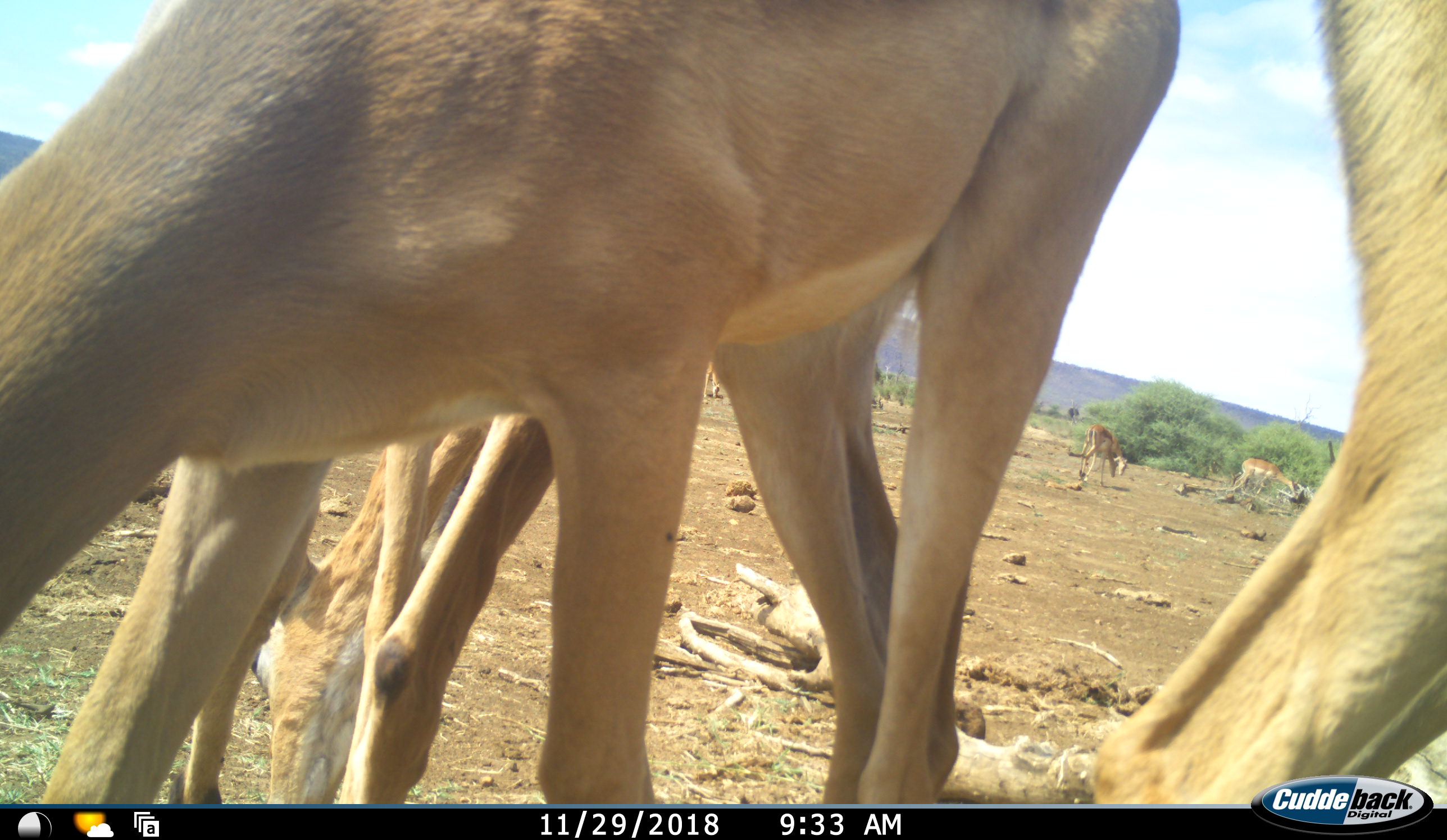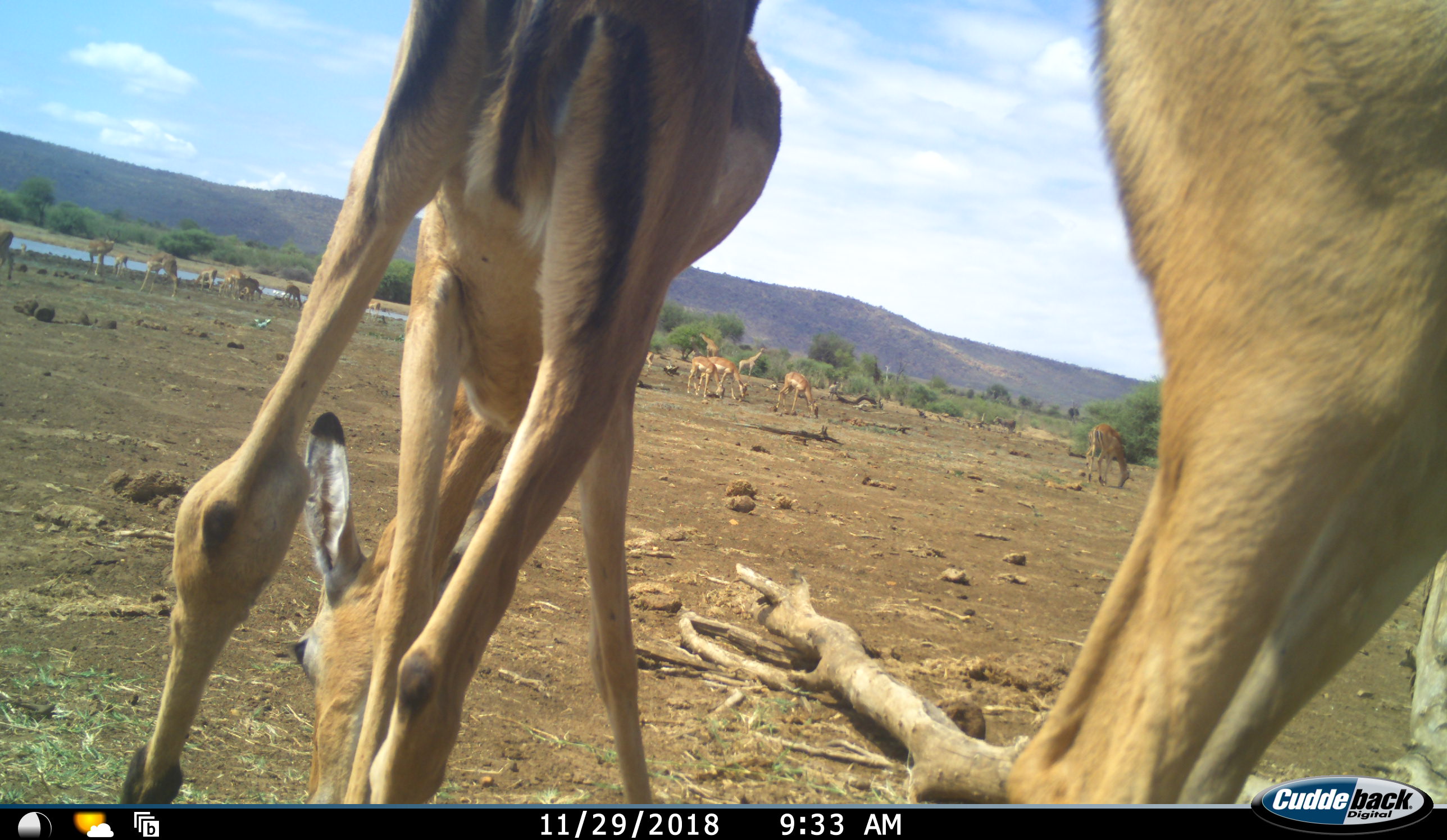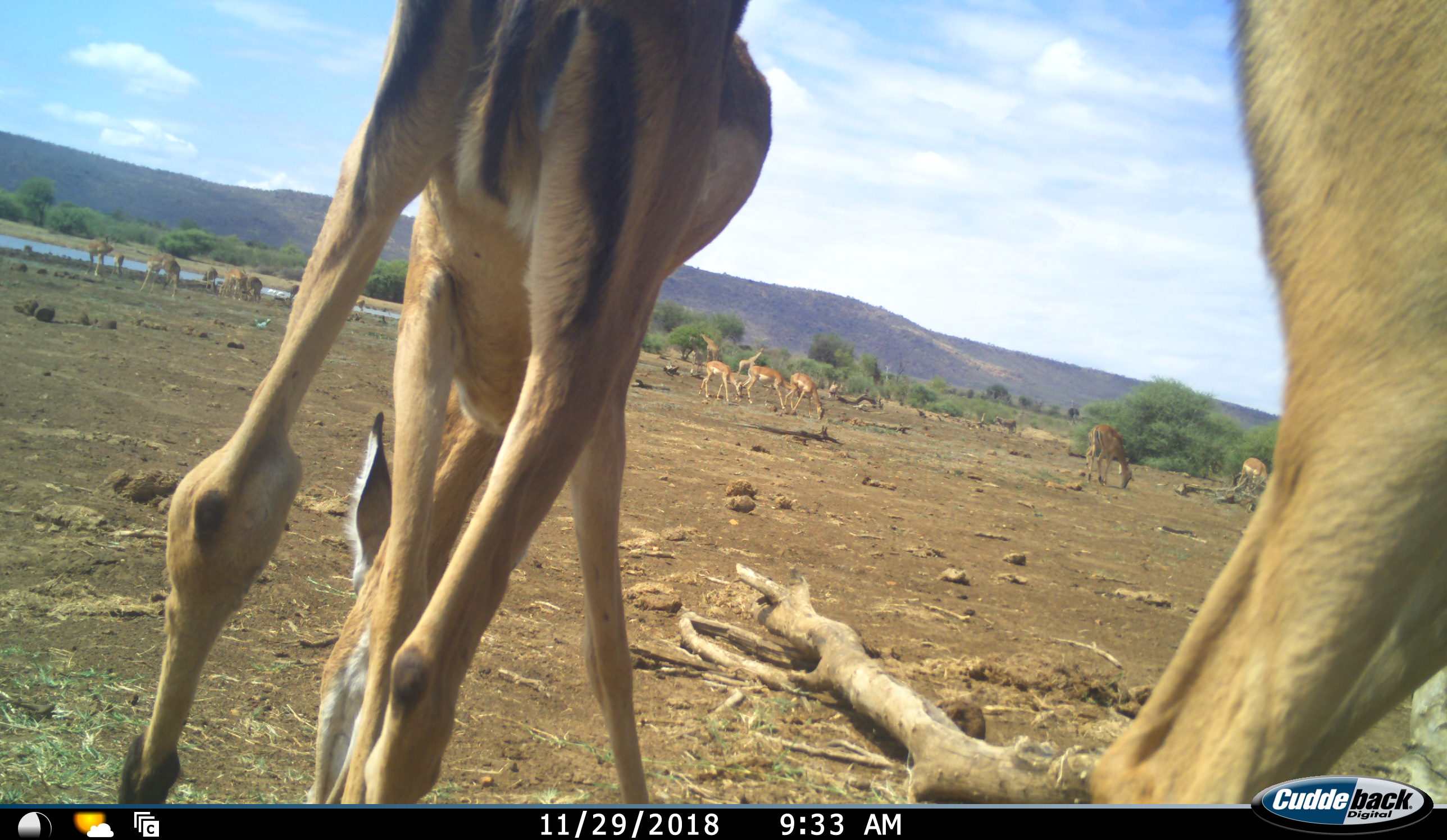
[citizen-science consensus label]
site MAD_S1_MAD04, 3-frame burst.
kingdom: Animalia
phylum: Chordata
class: Mammalia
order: Artiodactyla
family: Bovidae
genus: Aepyceros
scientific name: Aepyceros melampus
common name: impala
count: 11-50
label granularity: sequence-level